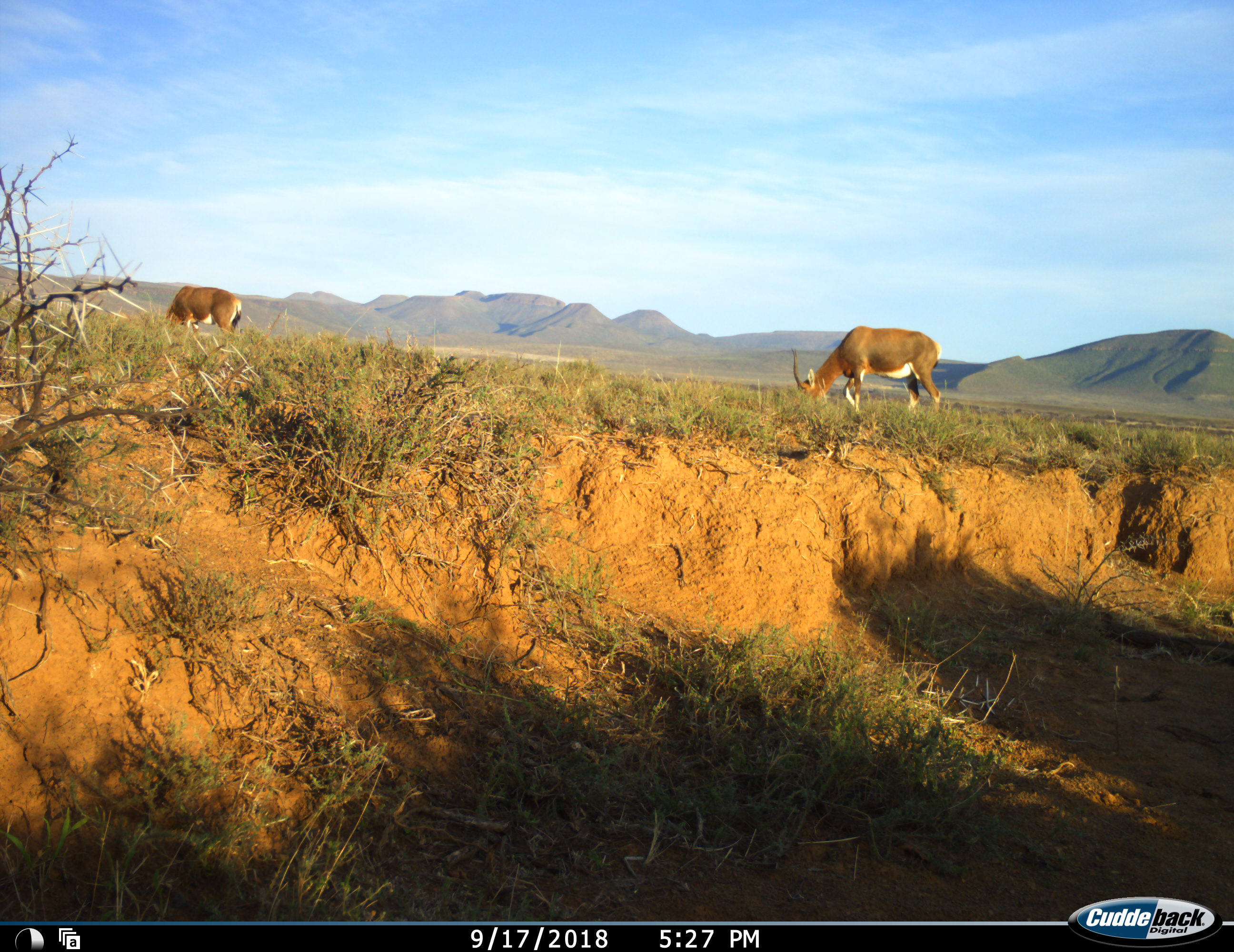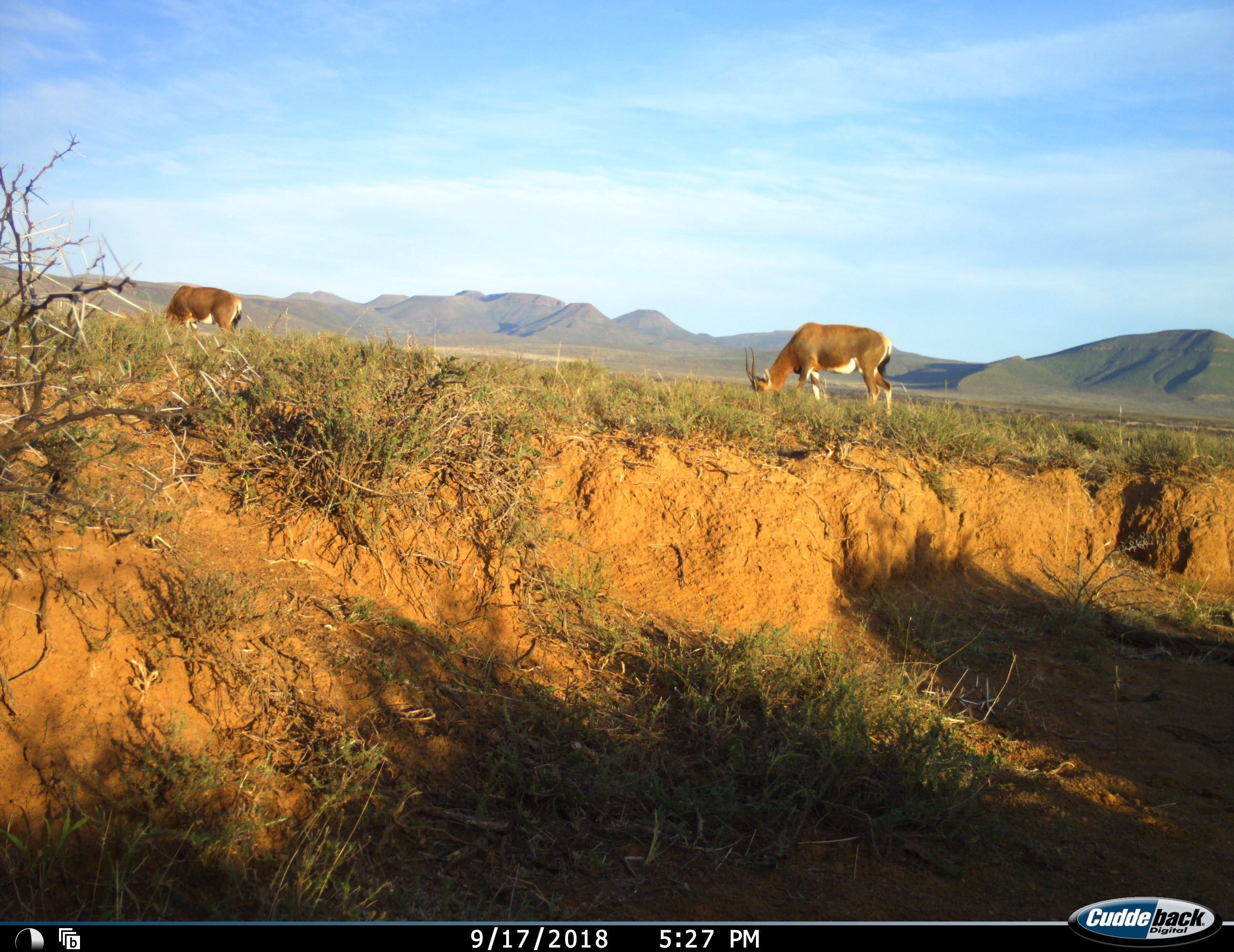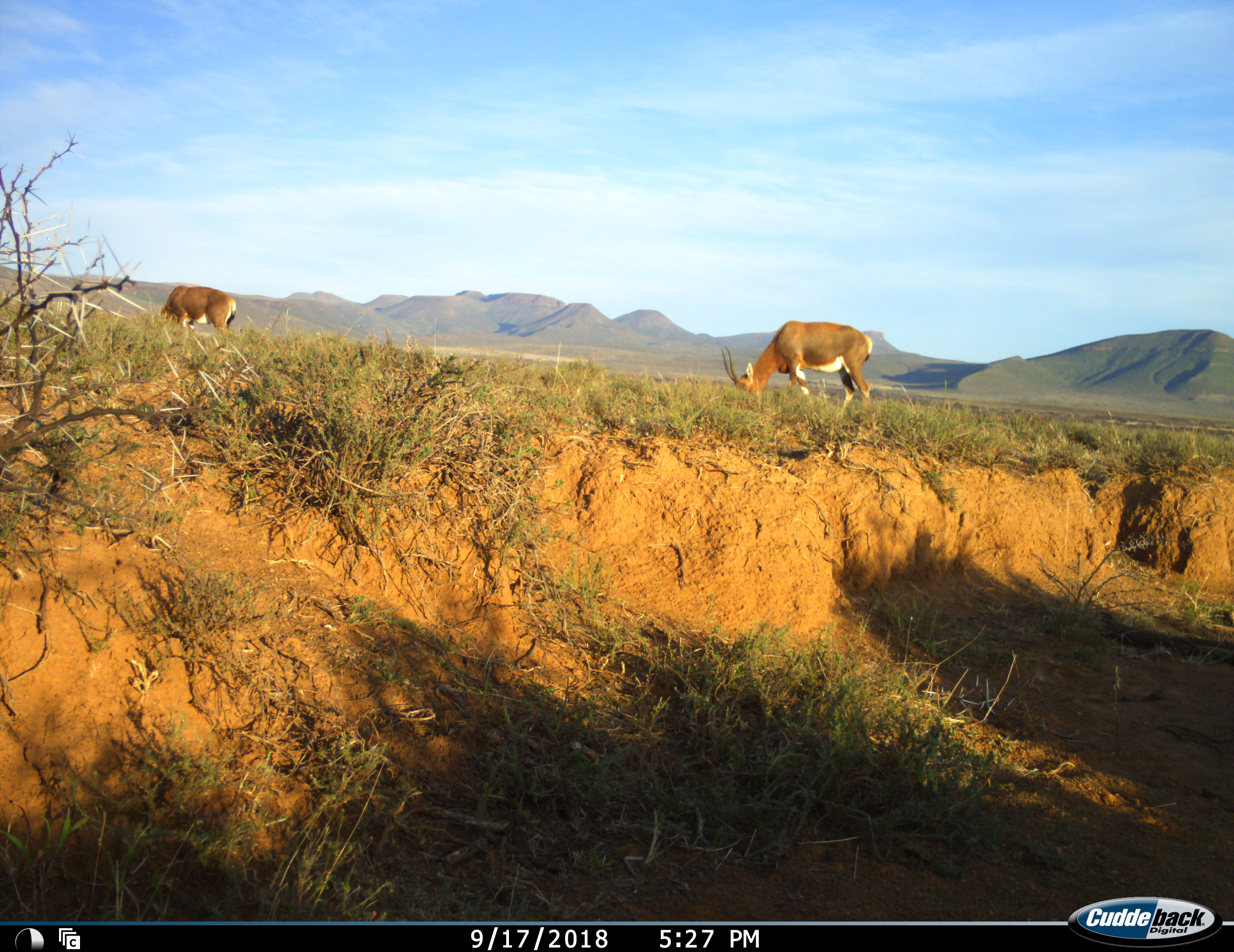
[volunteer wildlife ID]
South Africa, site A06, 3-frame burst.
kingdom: Animalia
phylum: Chordata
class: Mammalia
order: Artiodactyla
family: Bovidae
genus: Damaliscus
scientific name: Damaliscus pygargus phillipsi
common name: blesbok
Blesbok (Damaliscus pygargus phillipsi), count 2. Behavior (volunteer vote fractions): standing 38%, resting 0%, moving 50%, interacting 0%. Young present (vote fraction): 0%. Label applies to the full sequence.